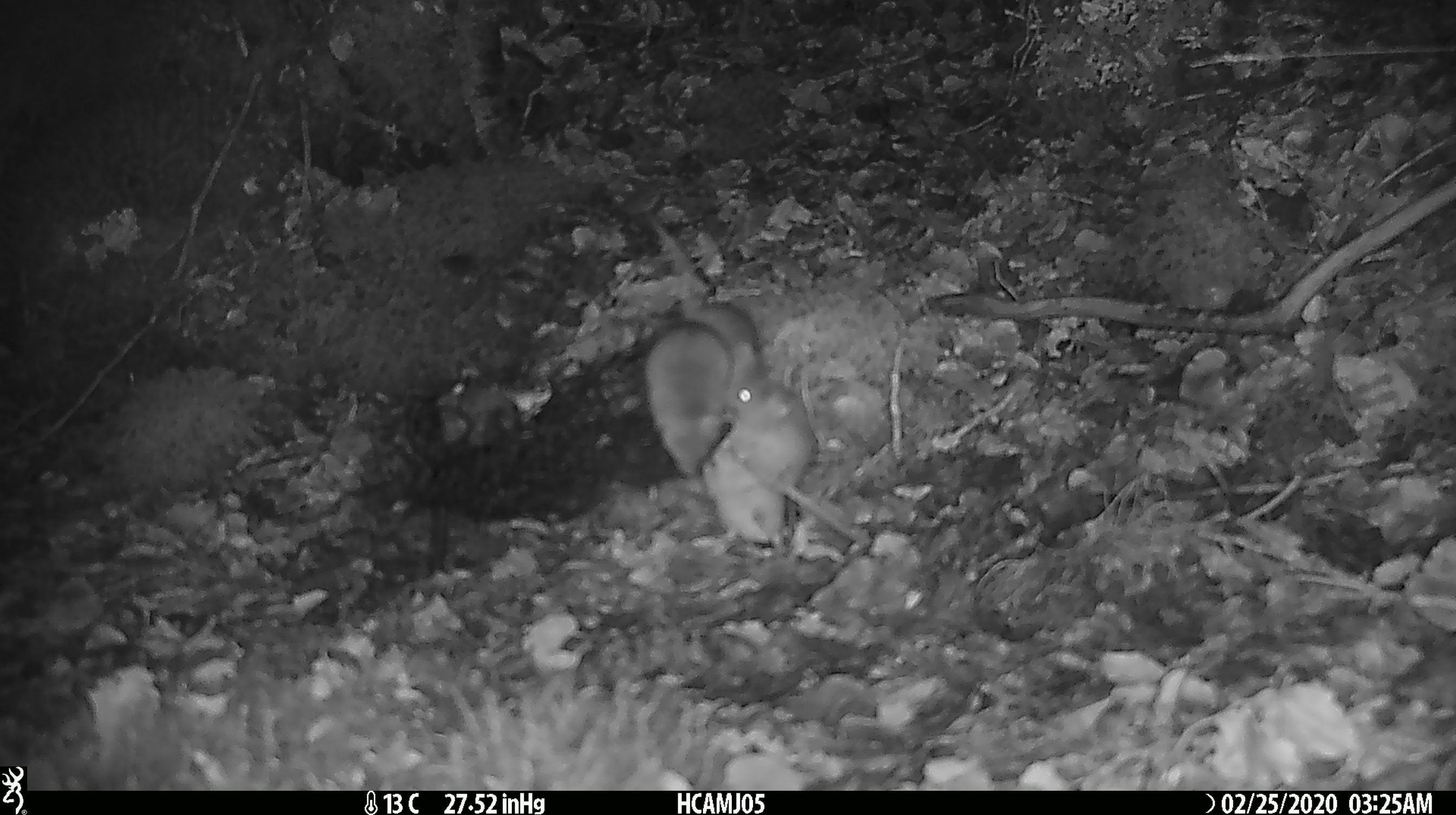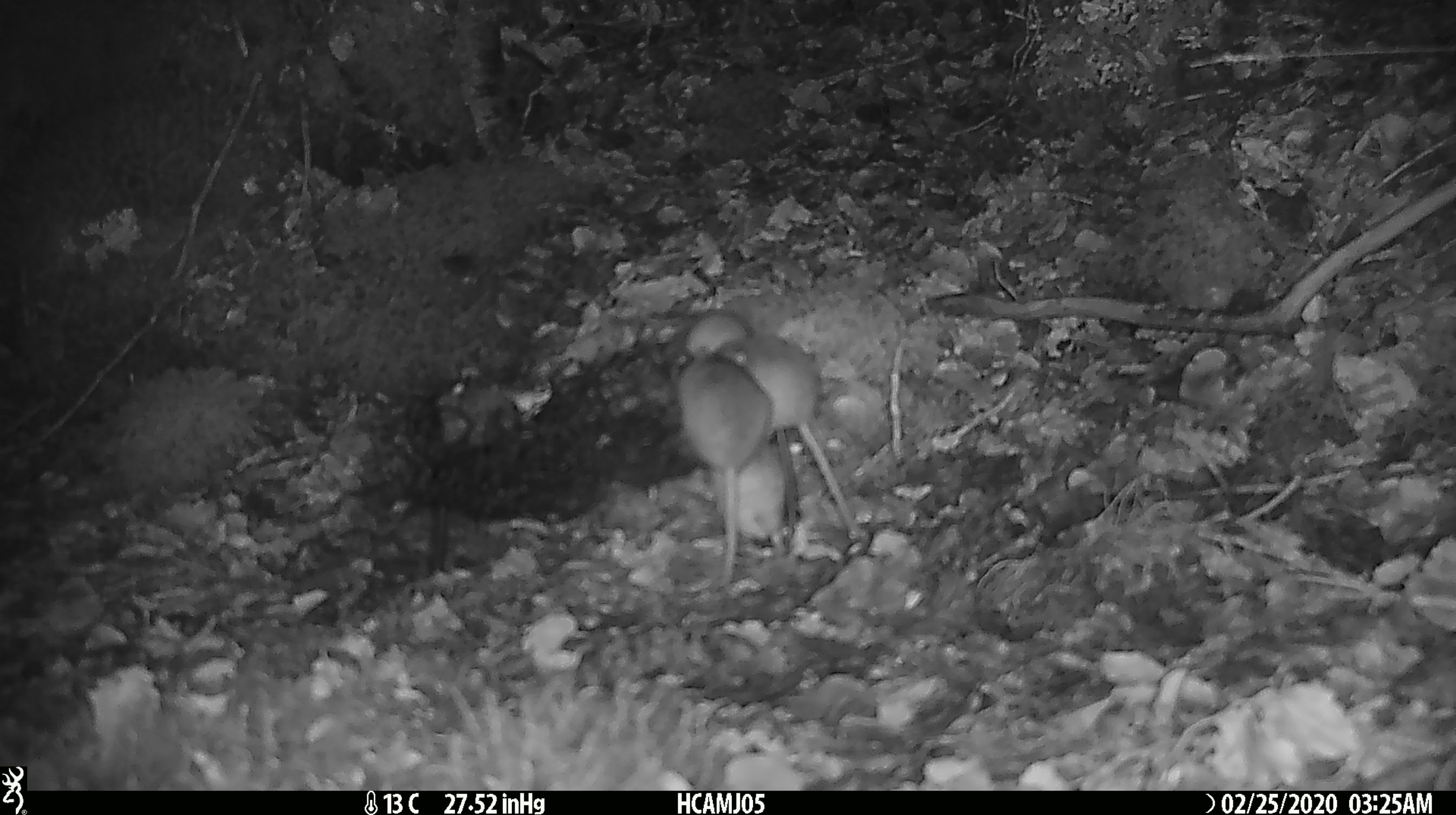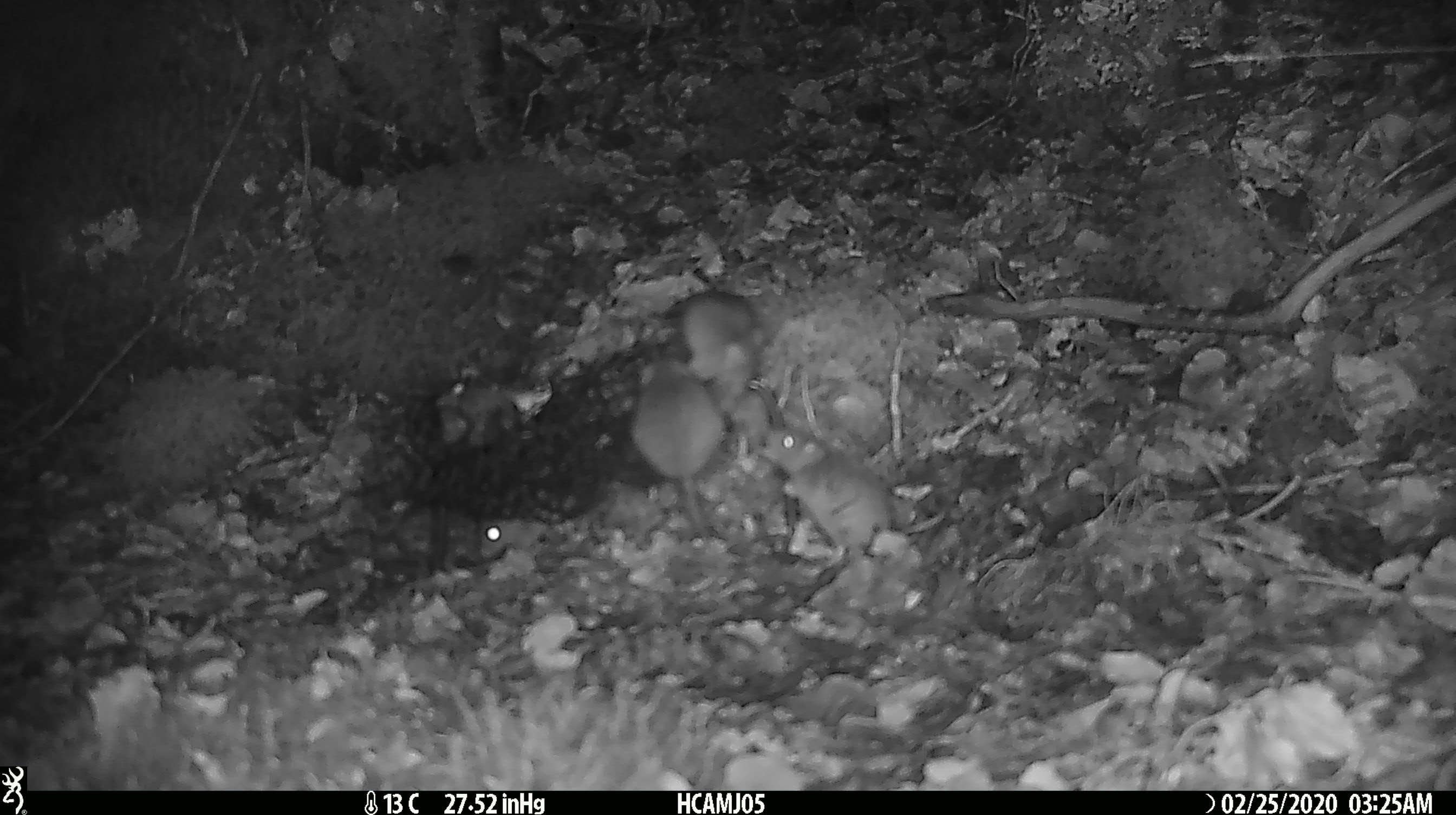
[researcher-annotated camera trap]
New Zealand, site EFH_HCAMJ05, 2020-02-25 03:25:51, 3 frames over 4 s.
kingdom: Animalia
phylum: Chordata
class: Mammalia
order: Rodentia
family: Muridae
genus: Mus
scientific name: Mus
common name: mouse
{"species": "mouse (Mus)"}